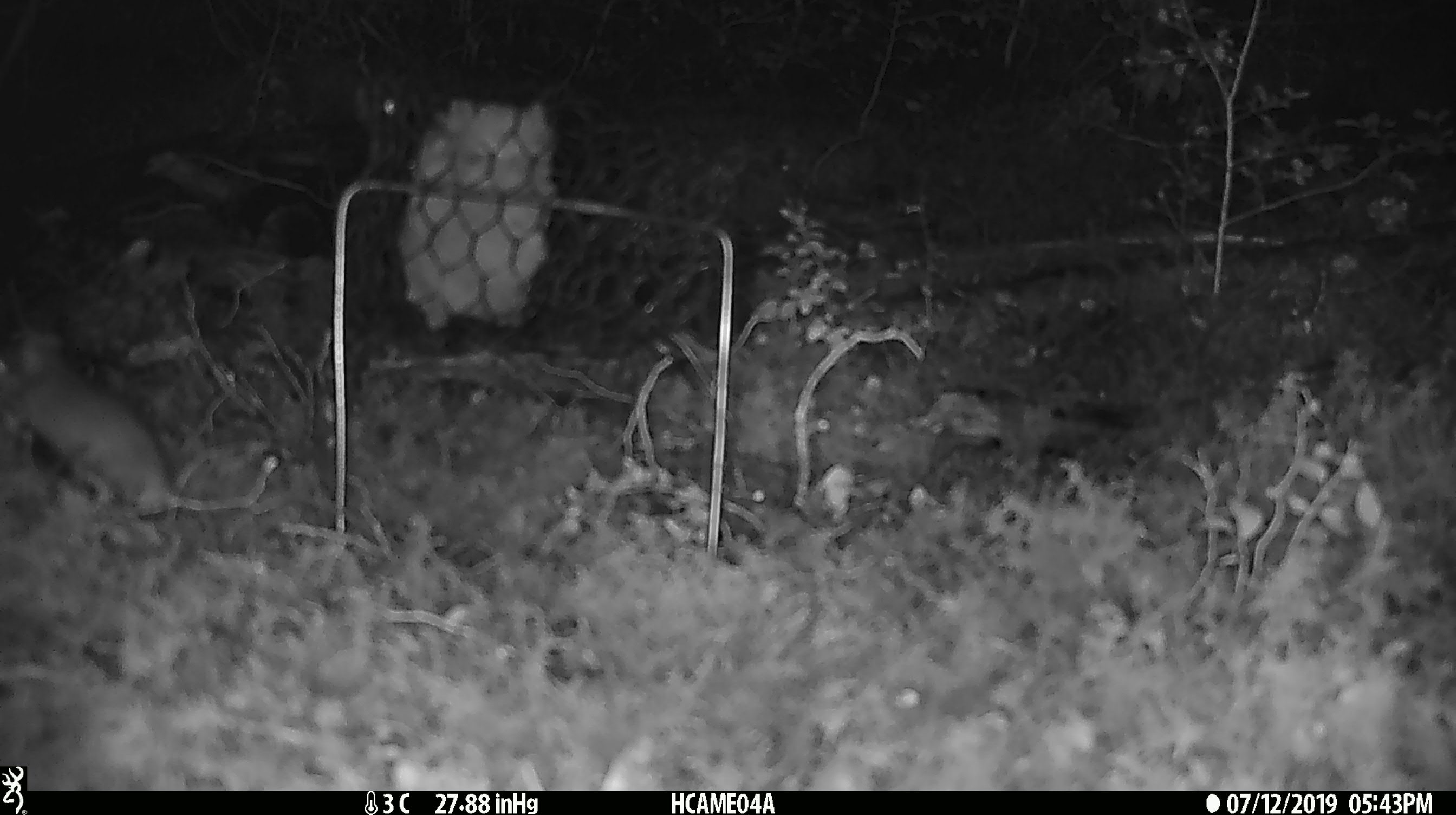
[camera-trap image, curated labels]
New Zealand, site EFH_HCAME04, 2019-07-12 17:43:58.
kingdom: Animalia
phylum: Chordata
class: Mammalia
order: Rodentia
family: Muridae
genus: Mus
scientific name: Mus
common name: mouse